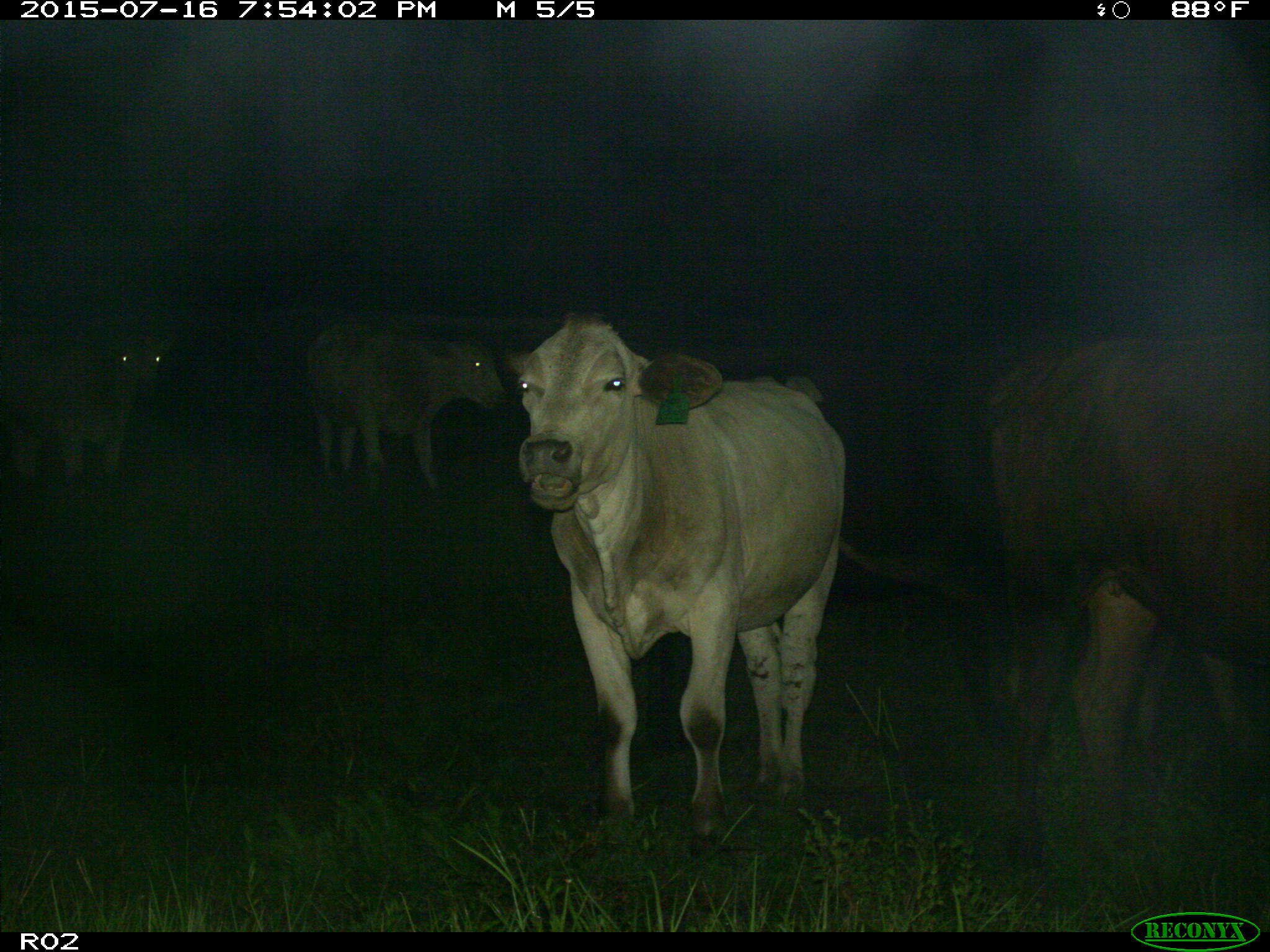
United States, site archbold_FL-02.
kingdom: Animalia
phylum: Chordata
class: Mammalia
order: Artiodactyla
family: Bovidae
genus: Bos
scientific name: Bos taurus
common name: domestic cow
Bos taurus (domestic cow).